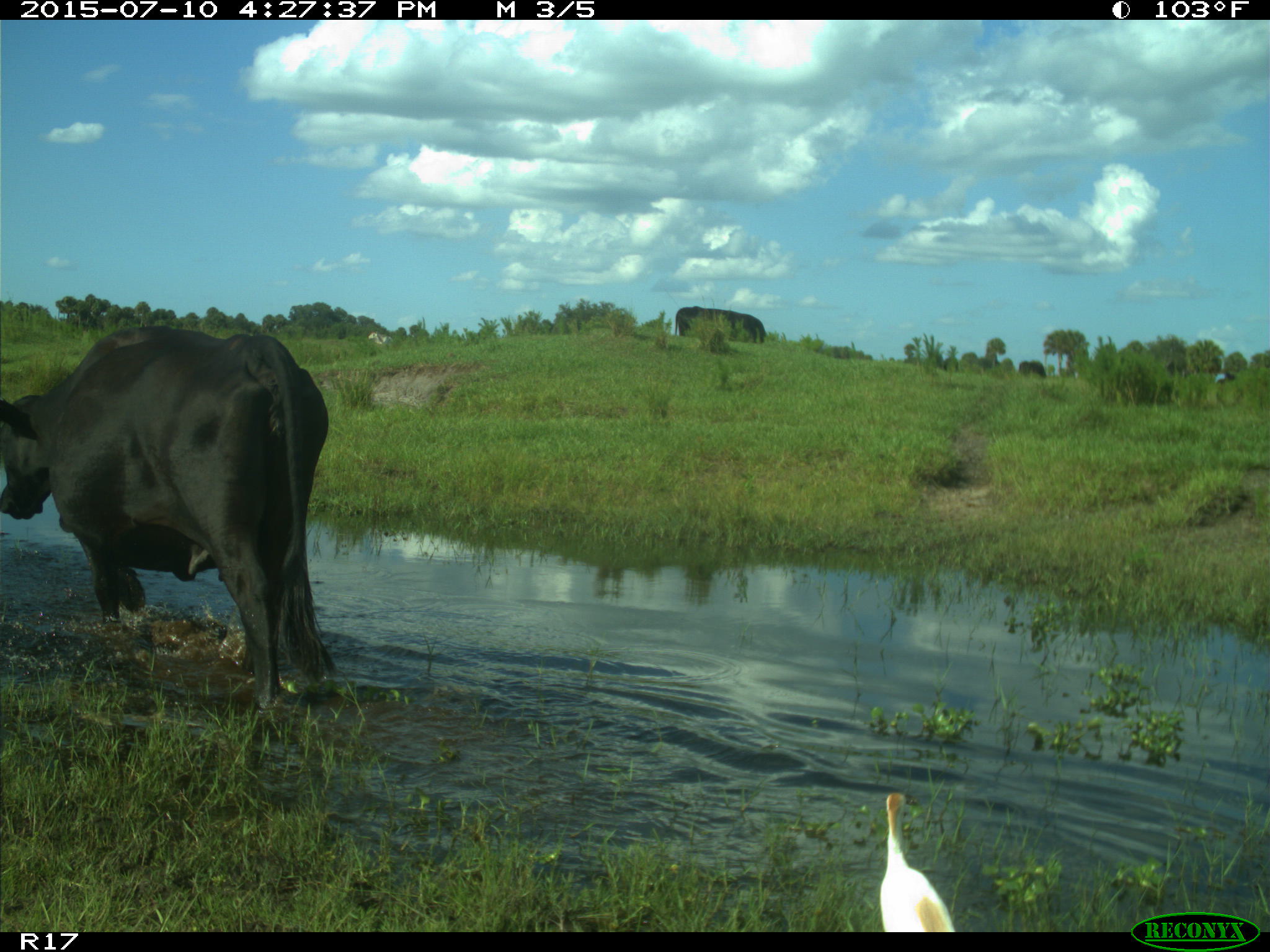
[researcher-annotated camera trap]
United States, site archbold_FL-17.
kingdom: Animalia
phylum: Chordata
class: Mammalia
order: Artiodactyla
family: Bovidae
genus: Bos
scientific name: Bos taurus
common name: domestic cow